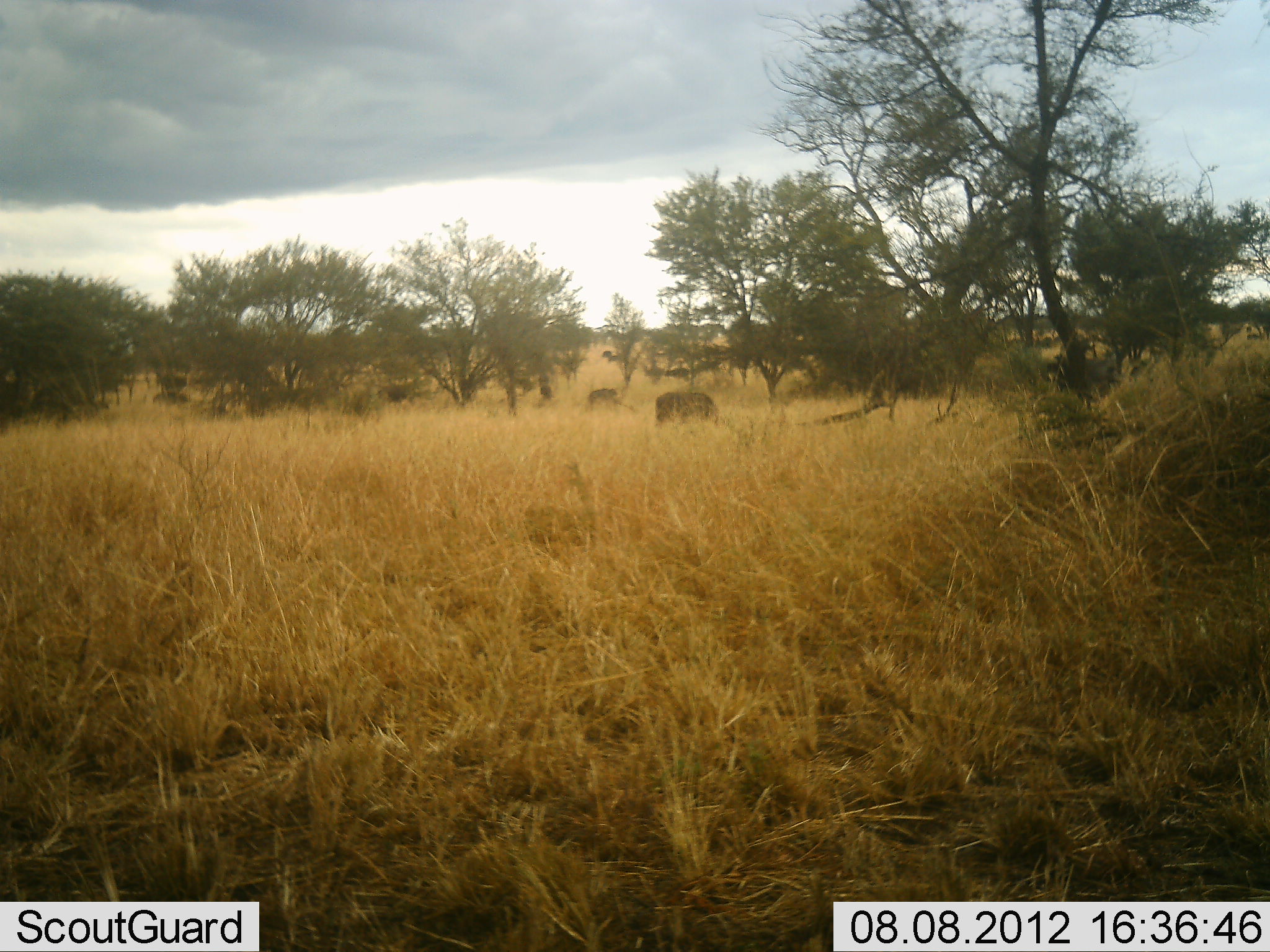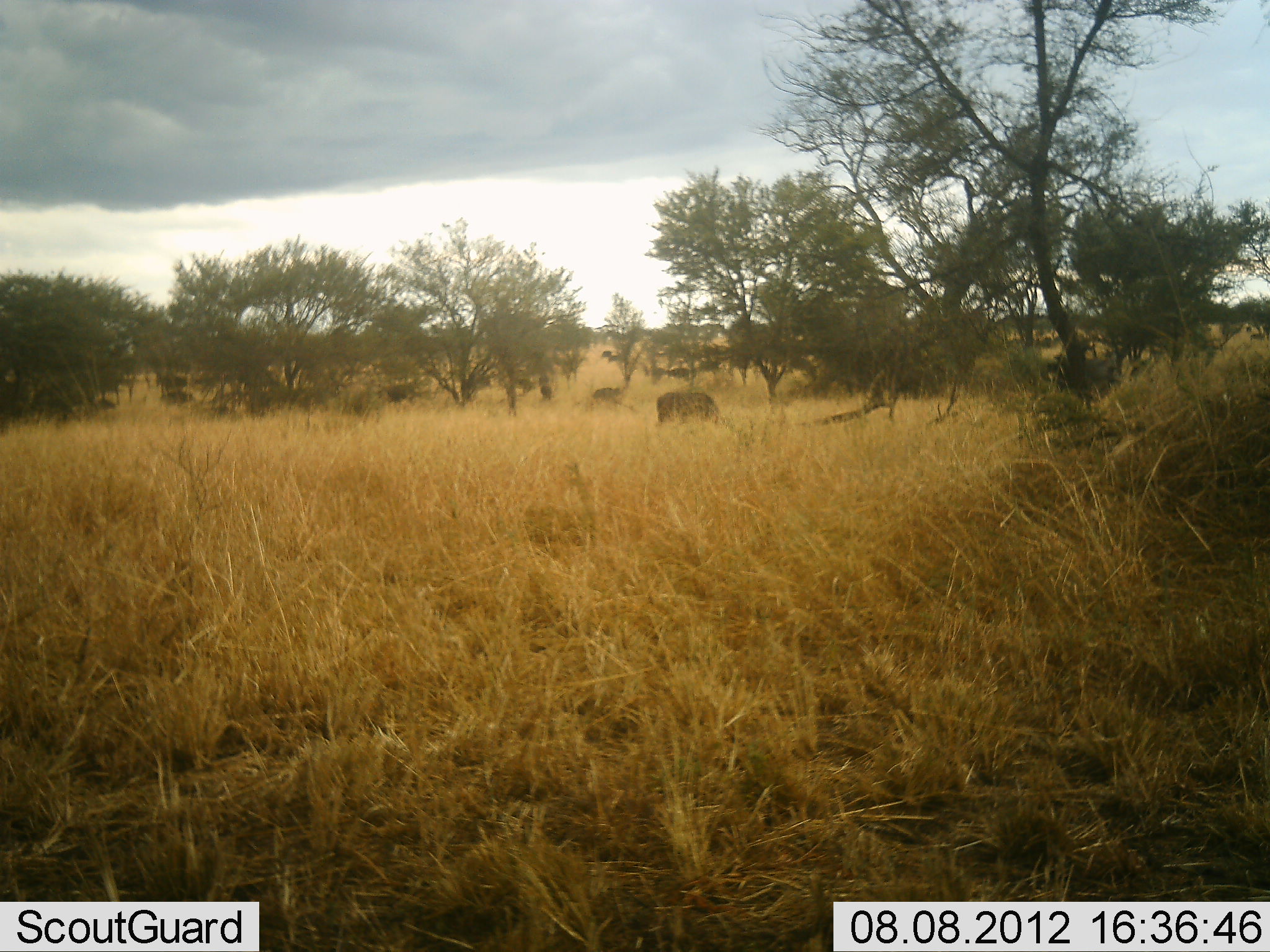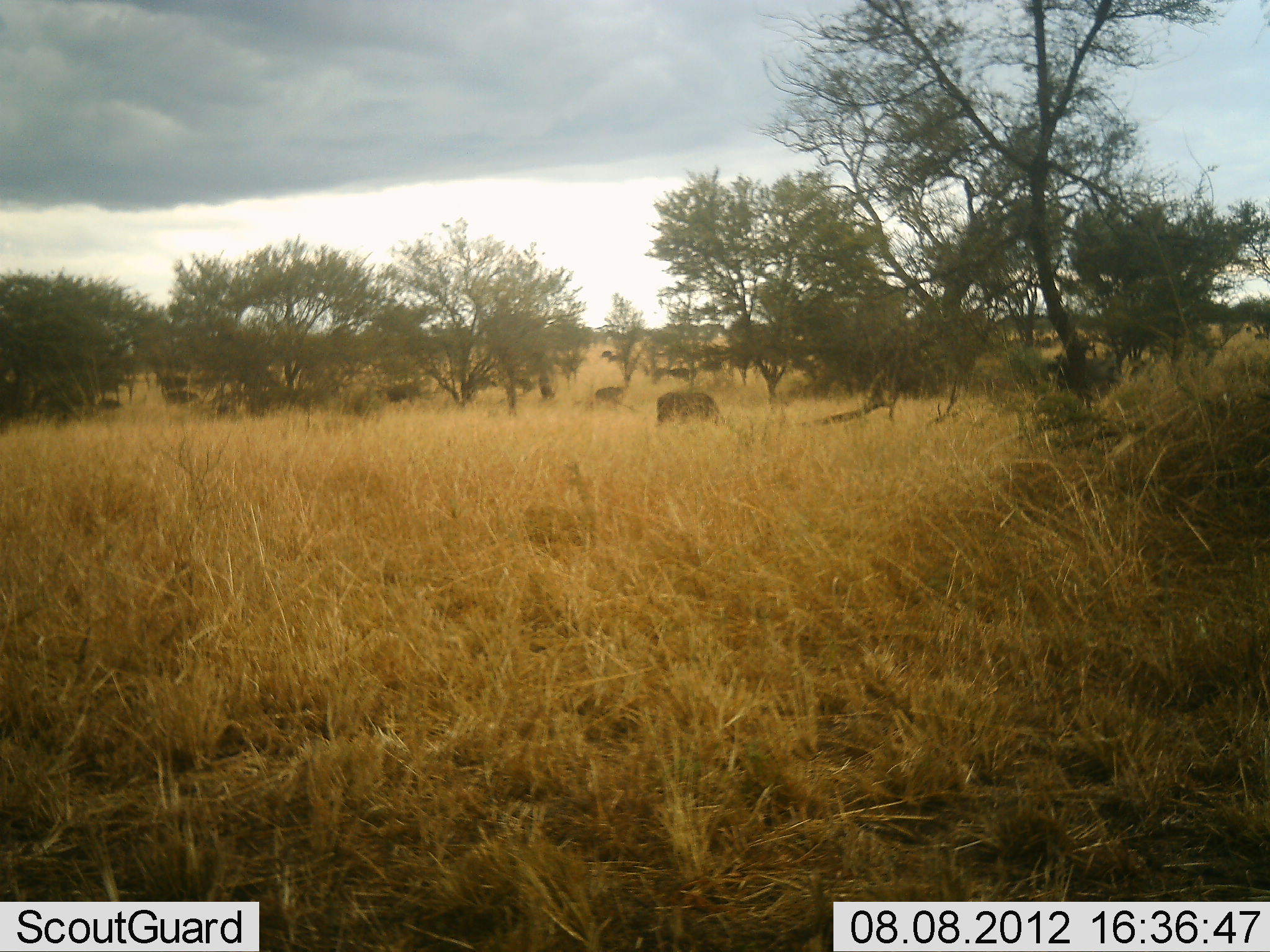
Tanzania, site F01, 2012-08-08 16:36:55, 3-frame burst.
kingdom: Animalia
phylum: Chordata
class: Mammalia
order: Artiodactyla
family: Bovidae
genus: Connochaetes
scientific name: Connochaetes taurinus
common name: blue wildebeest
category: wildebeest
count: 11-50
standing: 17%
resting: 0%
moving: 50%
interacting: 0%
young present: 0%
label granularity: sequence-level